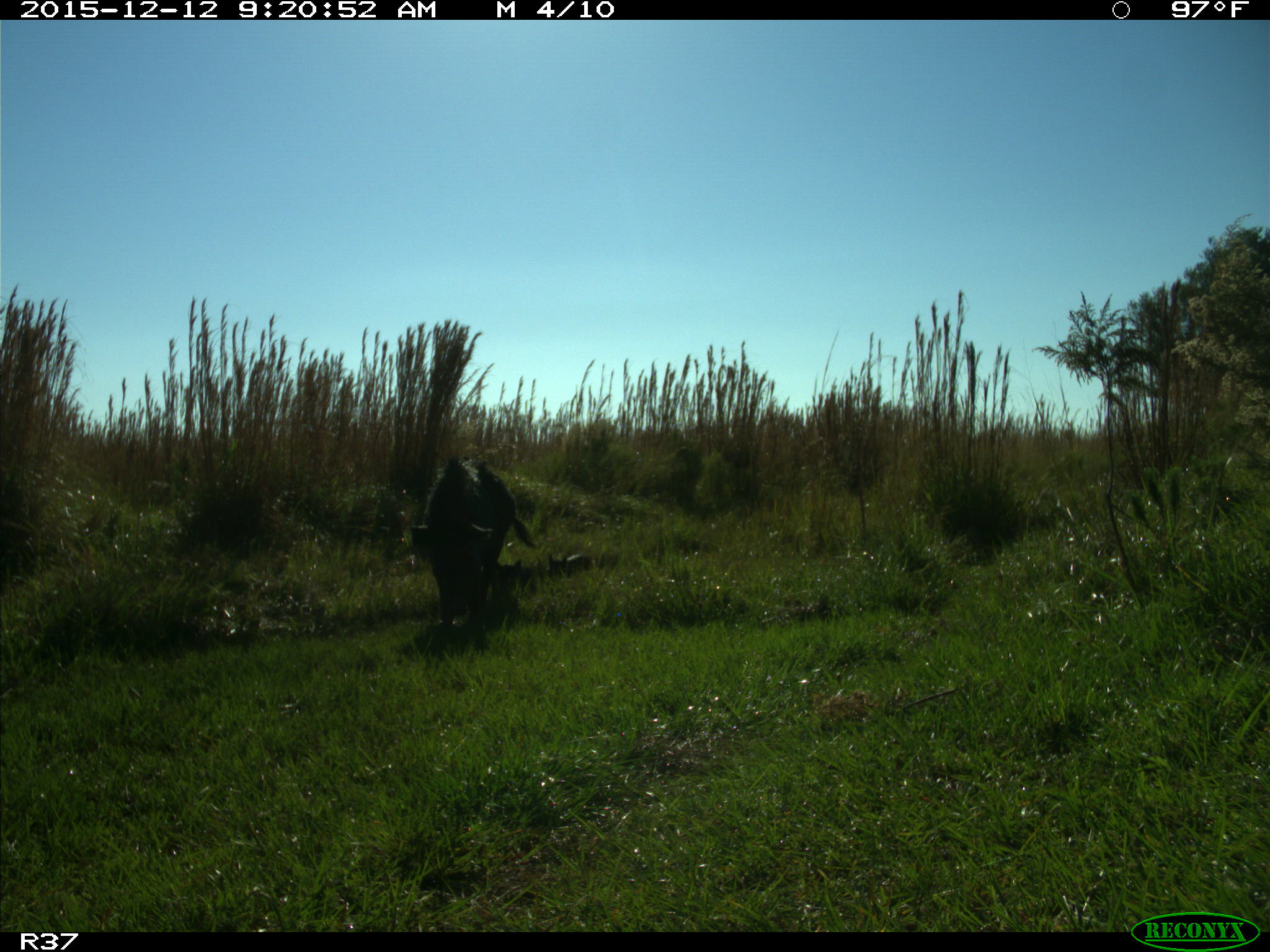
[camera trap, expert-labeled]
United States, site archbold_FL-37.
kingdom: Animalia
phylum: Chordata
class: Mammalia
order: Artiodactyla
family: Suidae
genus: Sus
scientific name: Sus scrofa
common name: wild boar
Sus scrofa (wild boar).